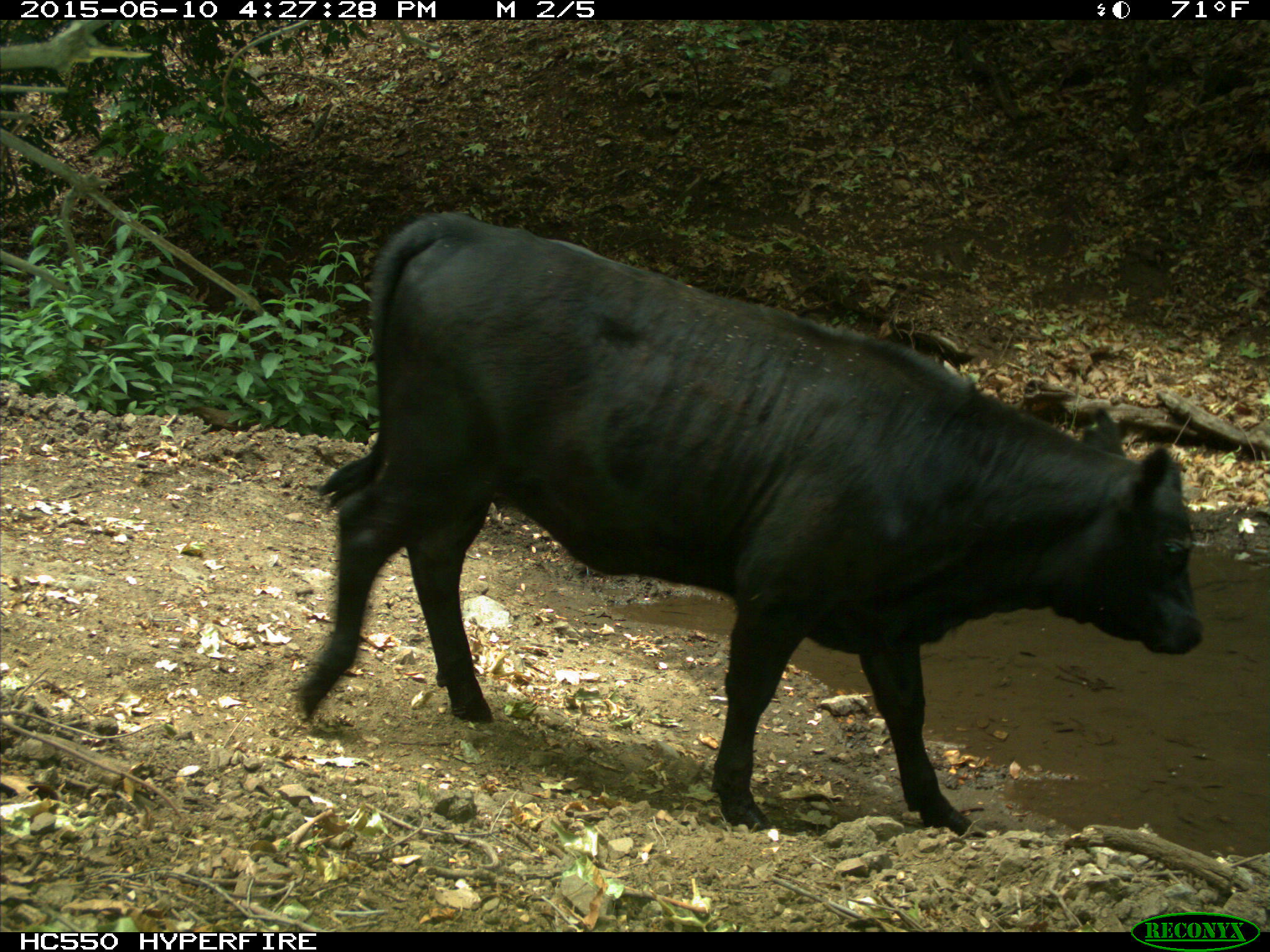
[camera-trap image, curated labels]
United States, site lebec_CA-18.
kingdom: Animalia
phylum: Chordata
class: Mammalia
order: Artiodactyla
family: Bovidae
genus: Bos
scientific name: Bos taurus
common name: domestic cow